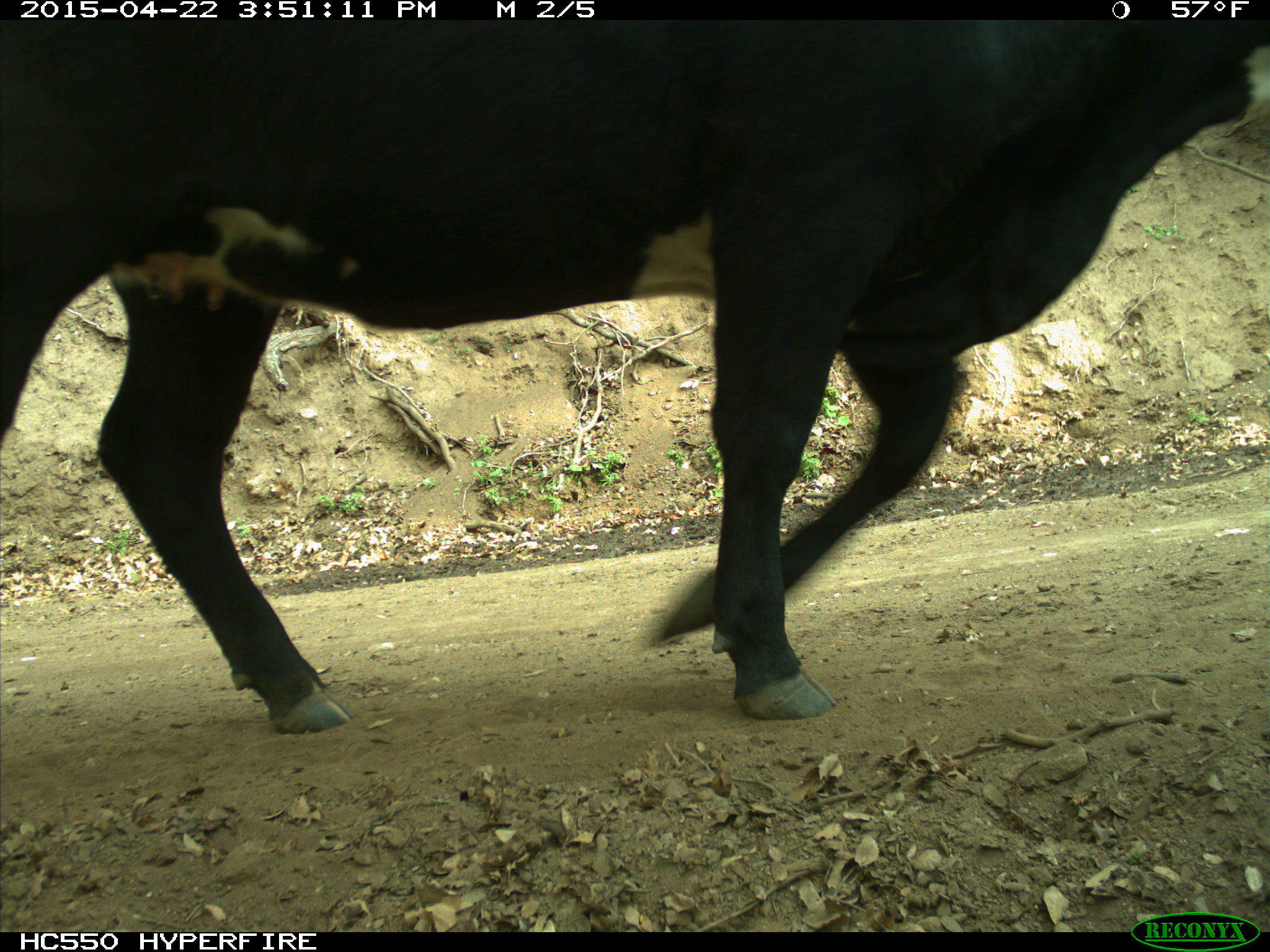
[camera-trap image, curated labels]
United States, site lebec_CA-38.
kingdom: Animalia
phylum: Chordata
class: Mammalia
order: Artiodactyla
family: Bovidae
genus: Bos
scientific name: Bos taurus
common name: domestic cow